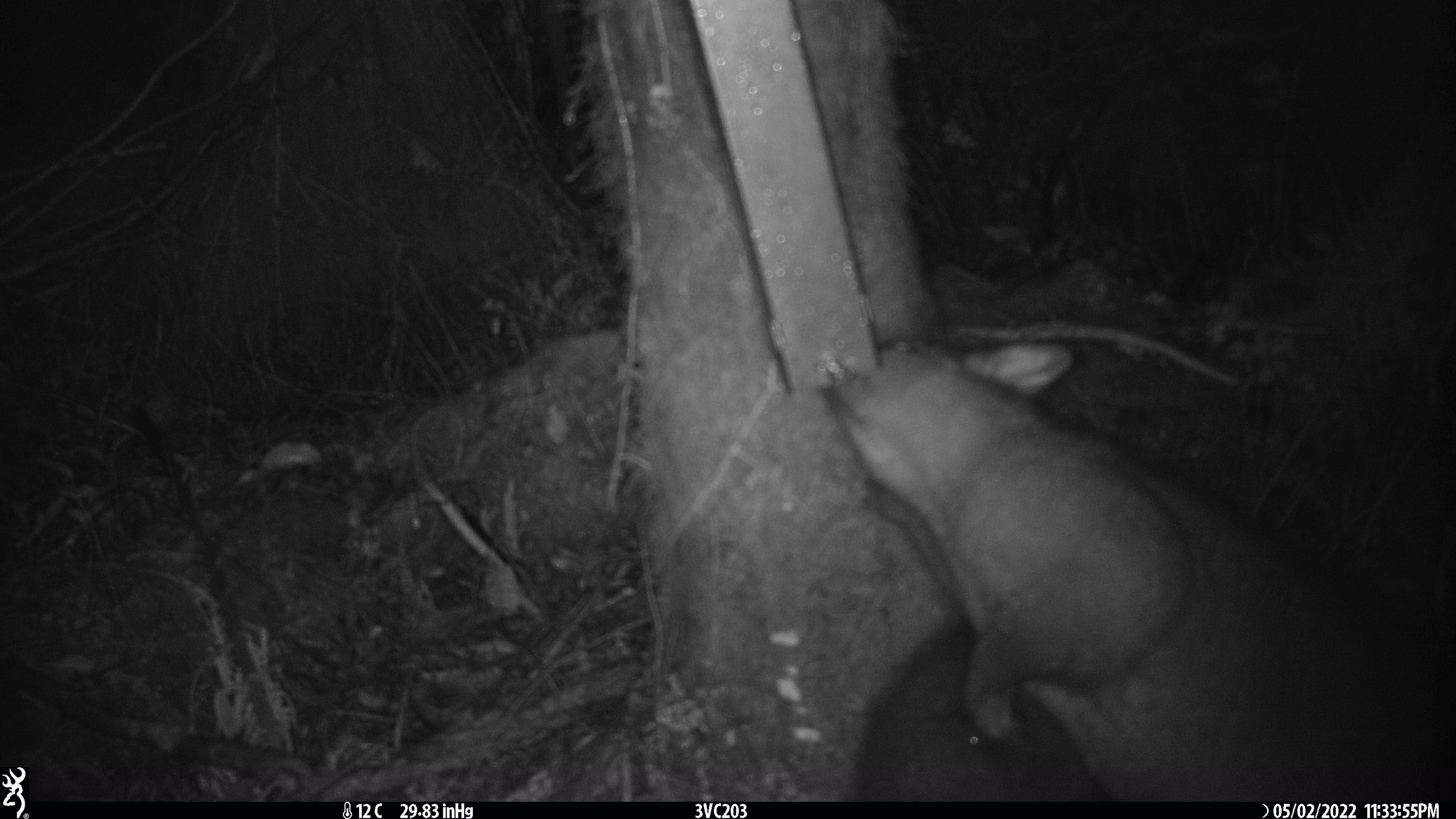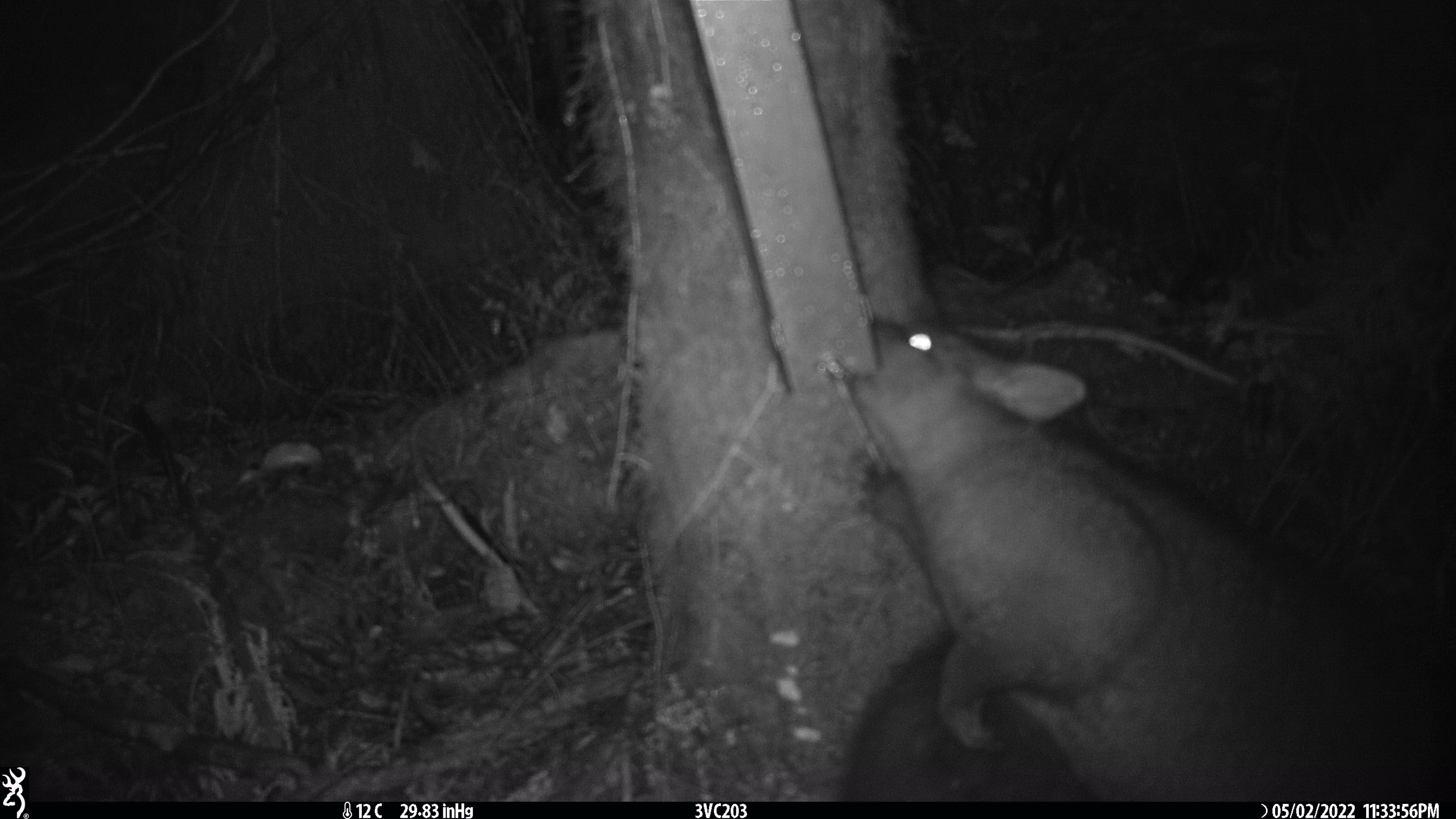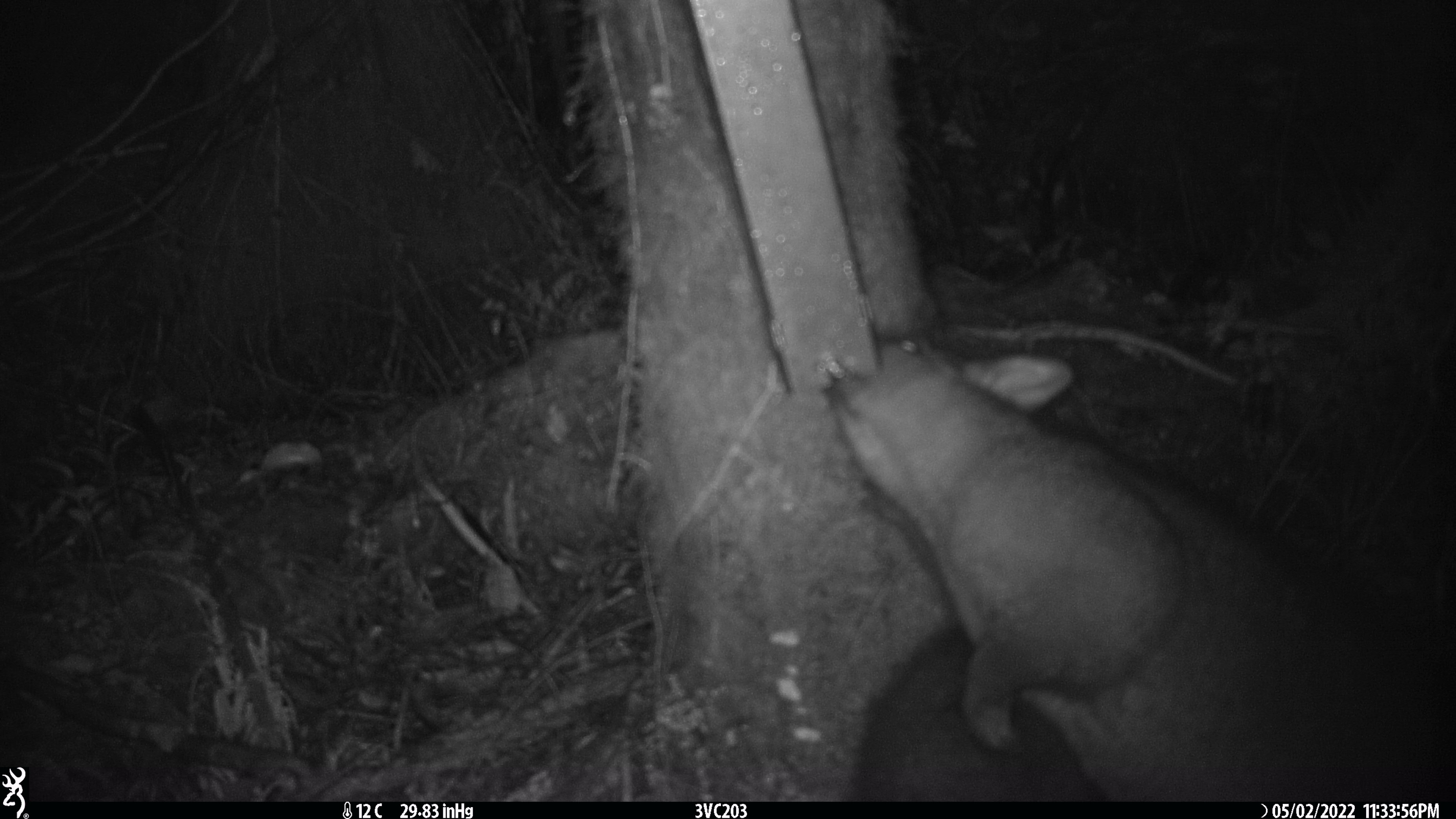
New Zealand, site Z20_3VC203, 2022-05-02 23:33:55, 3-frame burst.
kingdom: Animalia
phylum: Chordata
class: Mammalia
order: Diprotodontia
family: Phalangeridae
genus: Trichosurus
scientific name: Trichosurus vulpecula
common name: common brushtail possum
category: possum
Possum (common brushtail possum) (Trichosurus vulpecula).